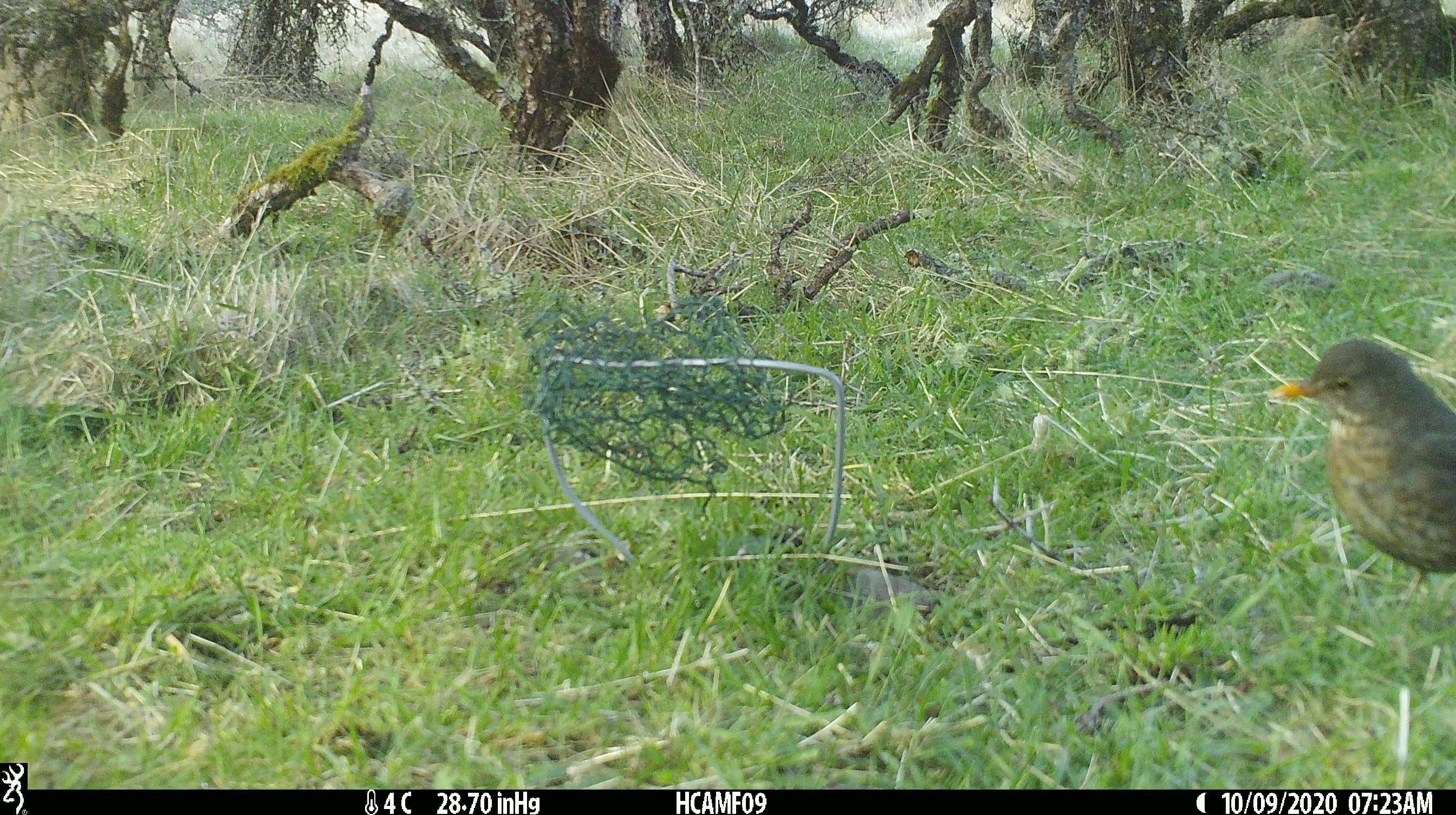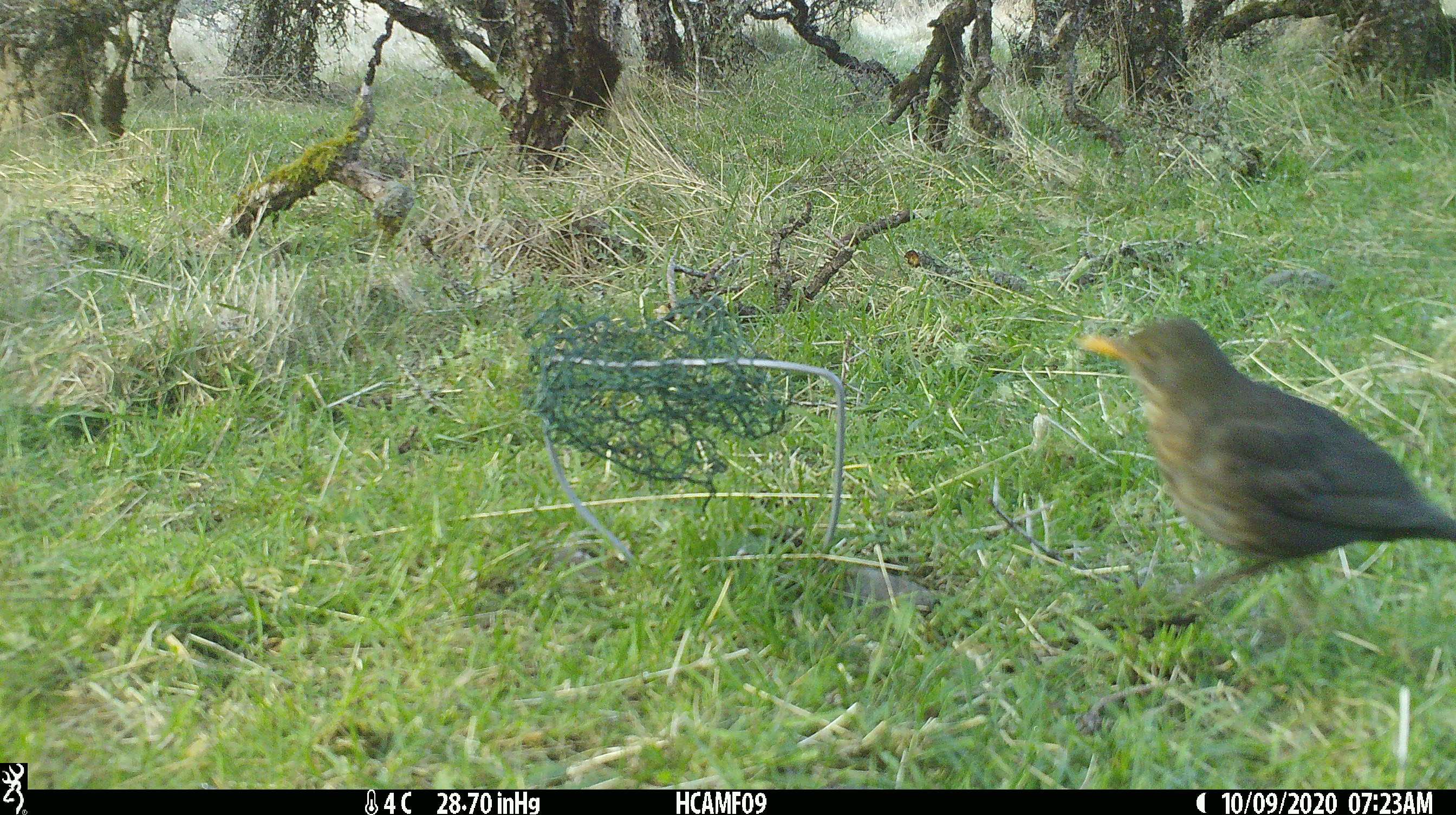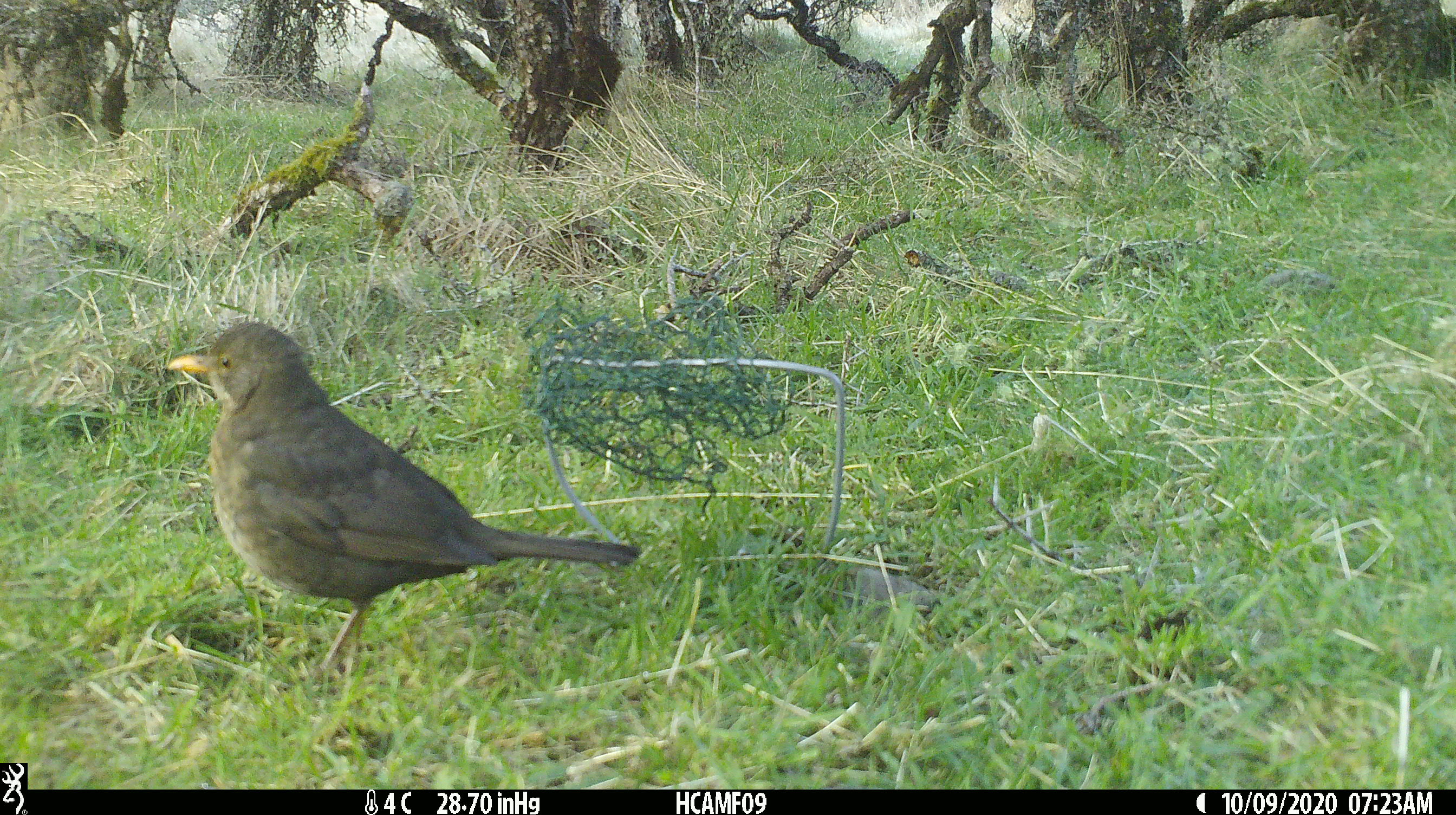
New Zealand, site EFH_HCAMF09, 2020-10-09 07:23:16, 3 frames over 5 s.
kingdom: Animalia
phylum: Chordata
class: Aves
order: Passeriformes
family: Turdidae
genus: Turdus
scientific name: Turdus merula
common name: eurasian blackbird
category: blackbird